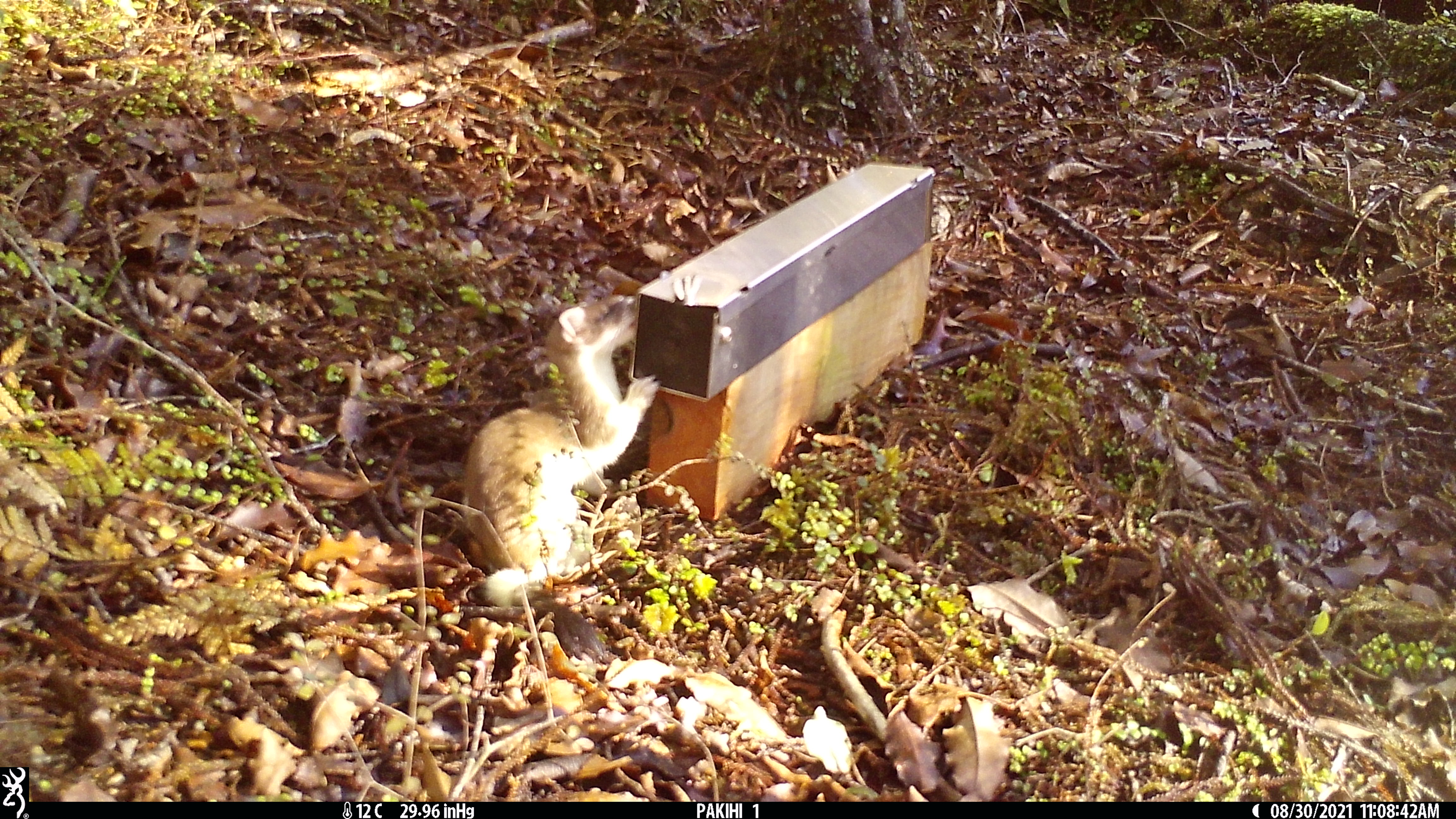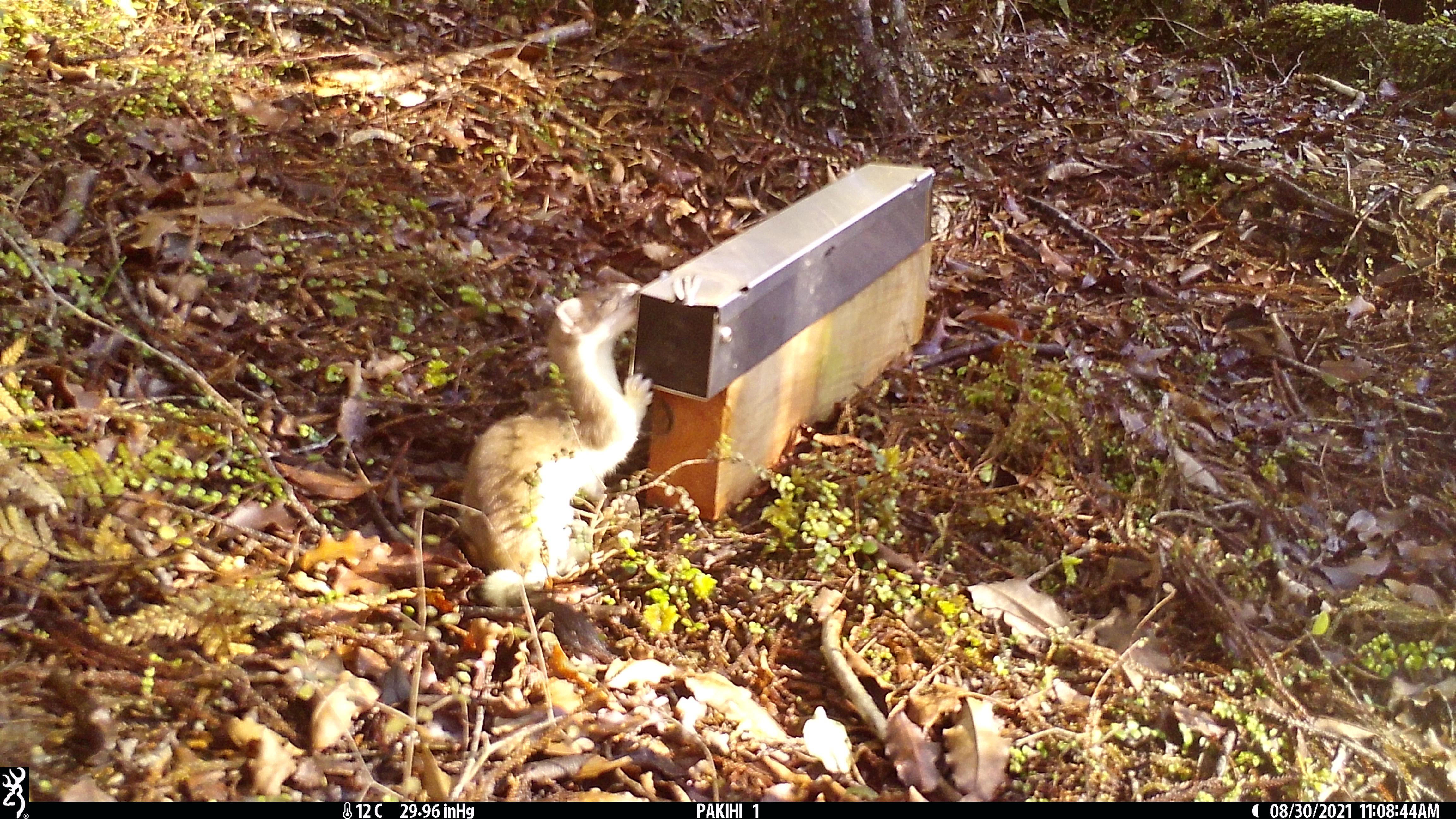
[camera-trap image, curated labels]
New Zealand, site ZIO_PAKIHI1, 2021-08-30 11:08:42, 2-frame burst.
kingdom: Animalia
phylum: Chordata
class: Mammalia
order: Carnivora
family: Mustelidae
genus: Mustela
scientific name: Mustela erminea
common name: stoat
Stoat (Mustela erminea).